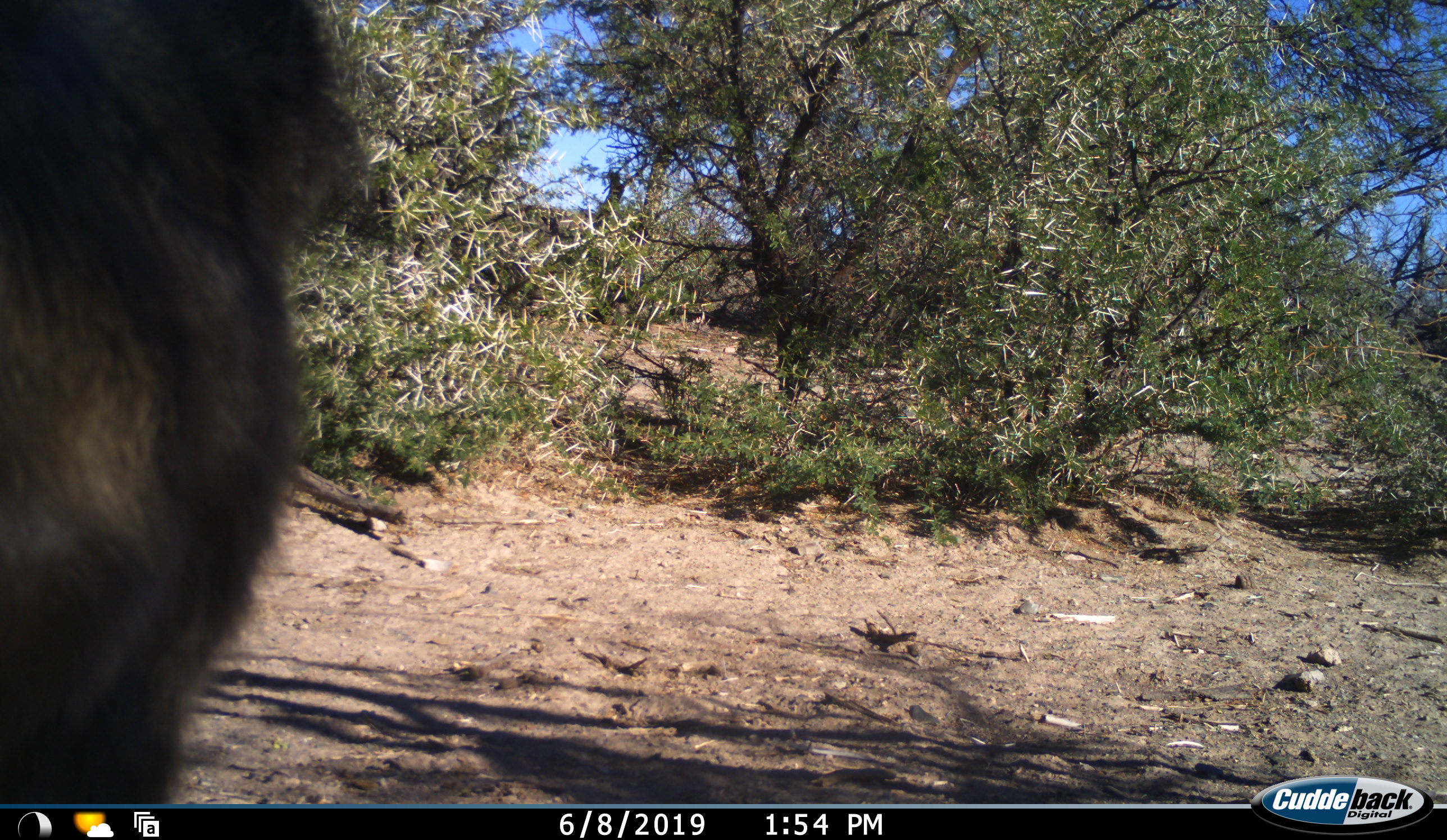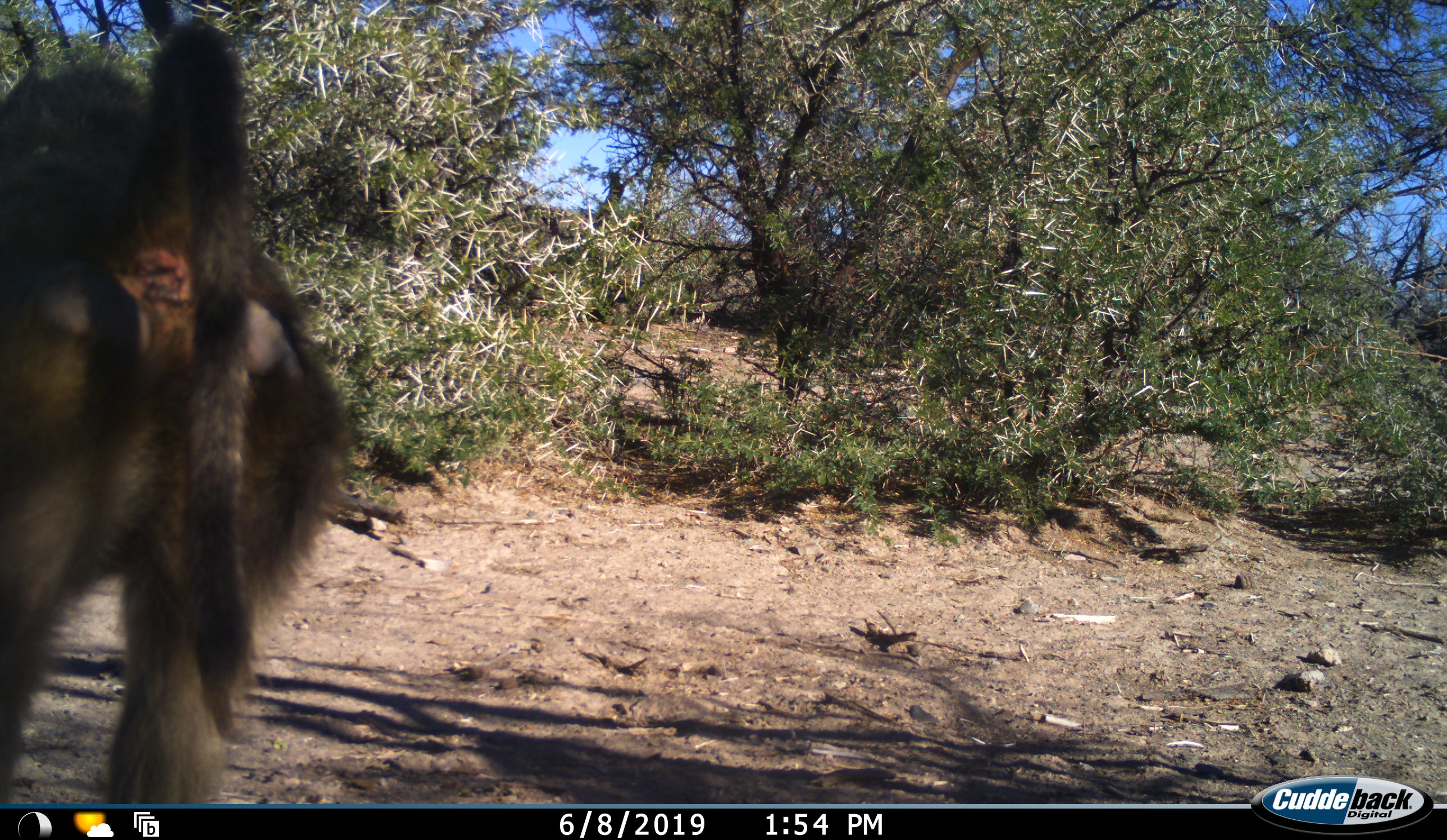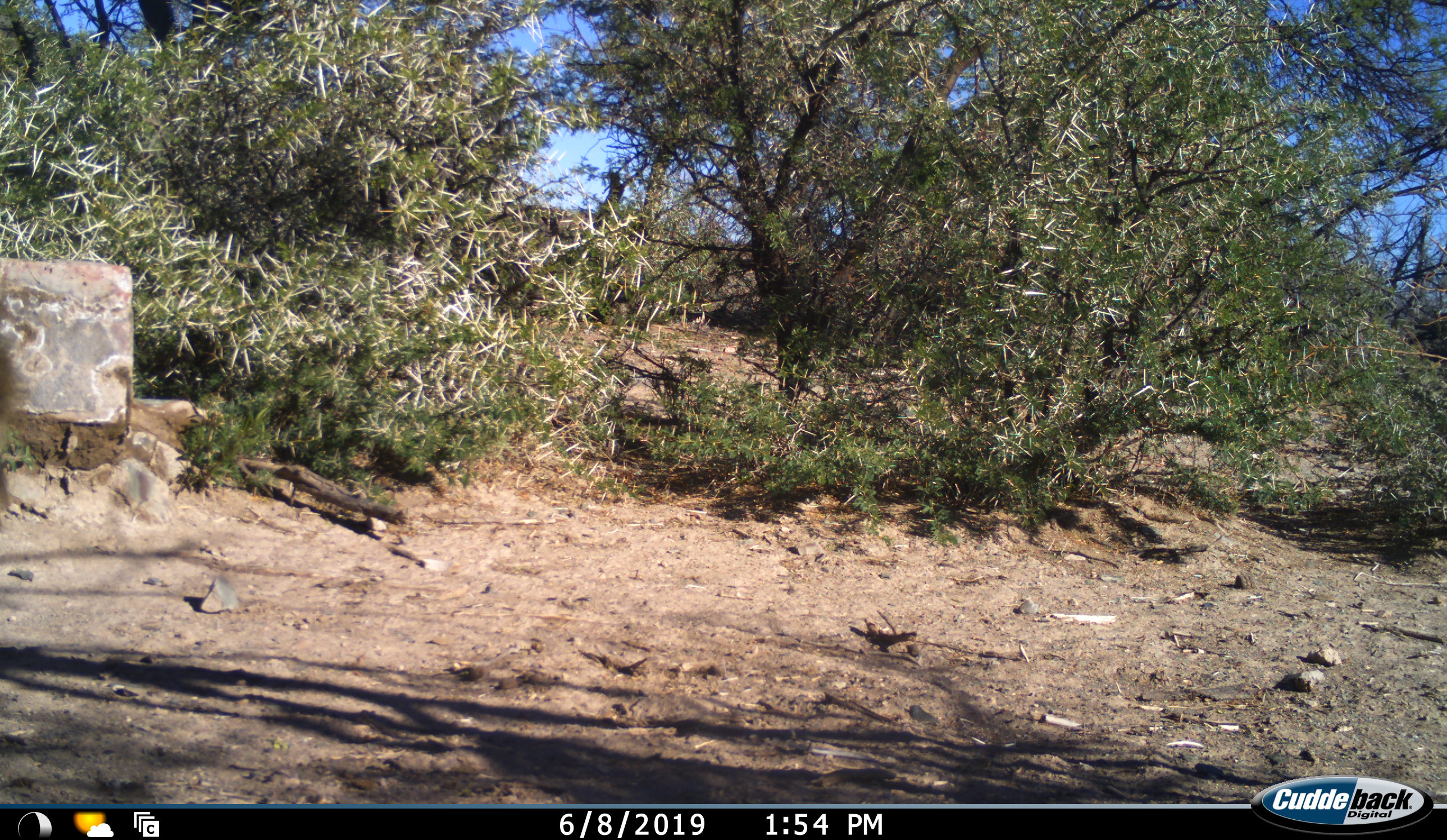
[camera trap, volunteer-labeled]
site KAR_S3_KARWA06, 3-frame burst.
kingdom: Animalia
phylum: Chordata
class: Mammalia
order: Primates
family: Cercopithecidae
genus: Papio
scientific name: Papio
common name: baboon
Baboon (Papio), count 1. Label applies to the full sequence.